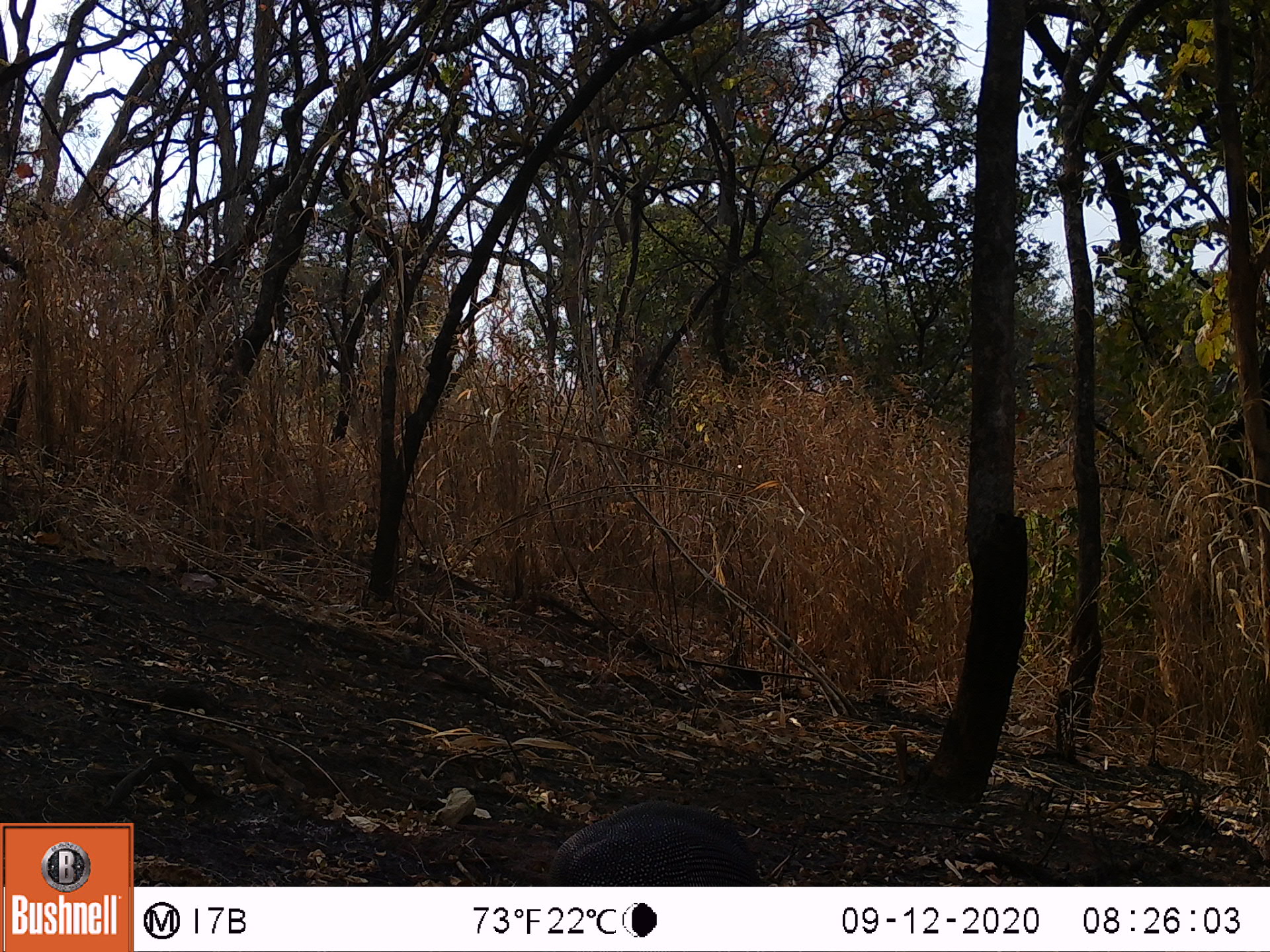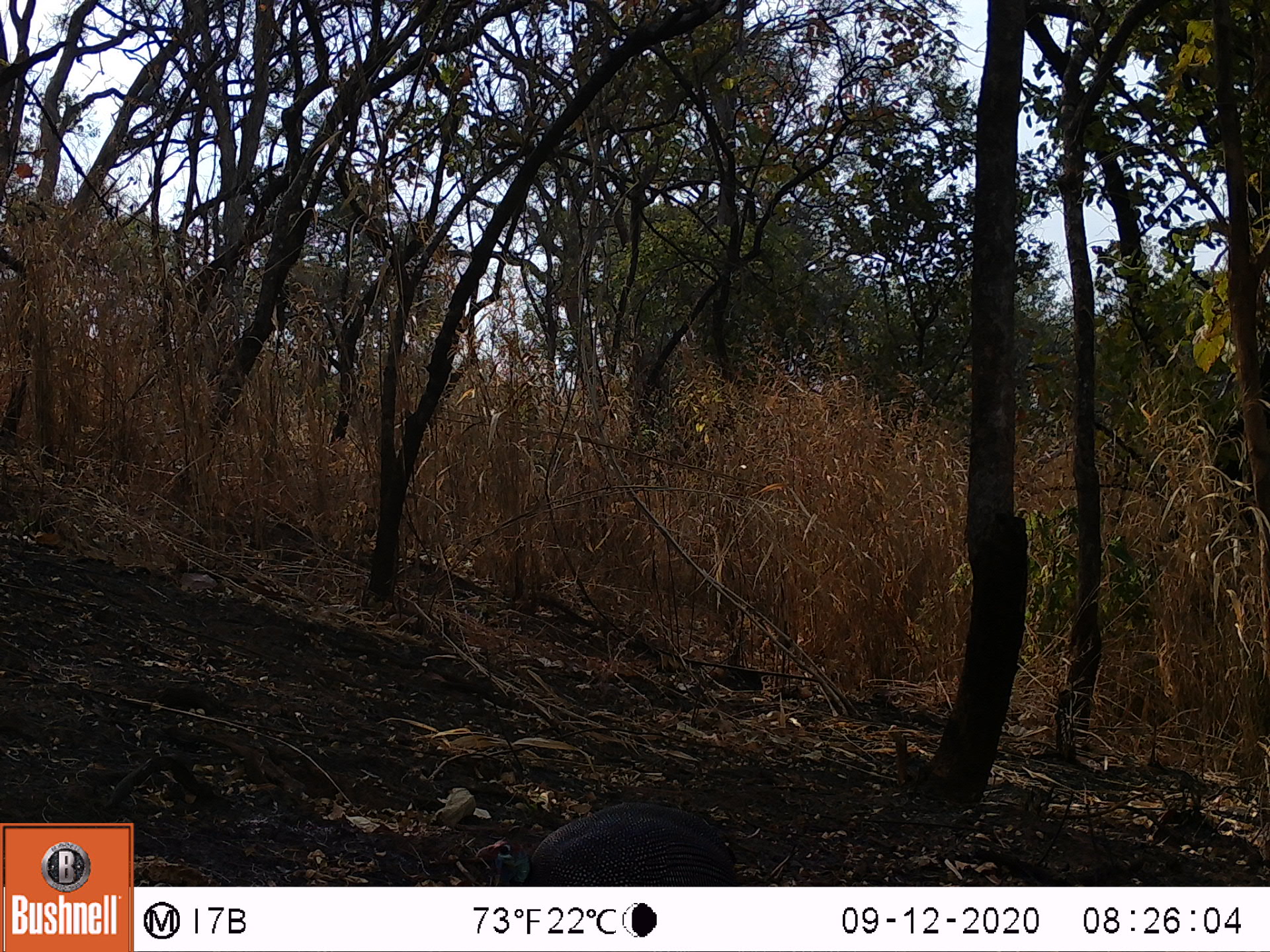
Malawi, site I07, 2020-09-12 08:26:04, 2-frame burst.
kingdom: Animalia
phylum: Chordata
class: Aves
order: Galliformes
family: Numididae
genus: Numida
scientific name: Numida meleagris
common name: helmeted guineafowl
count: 1